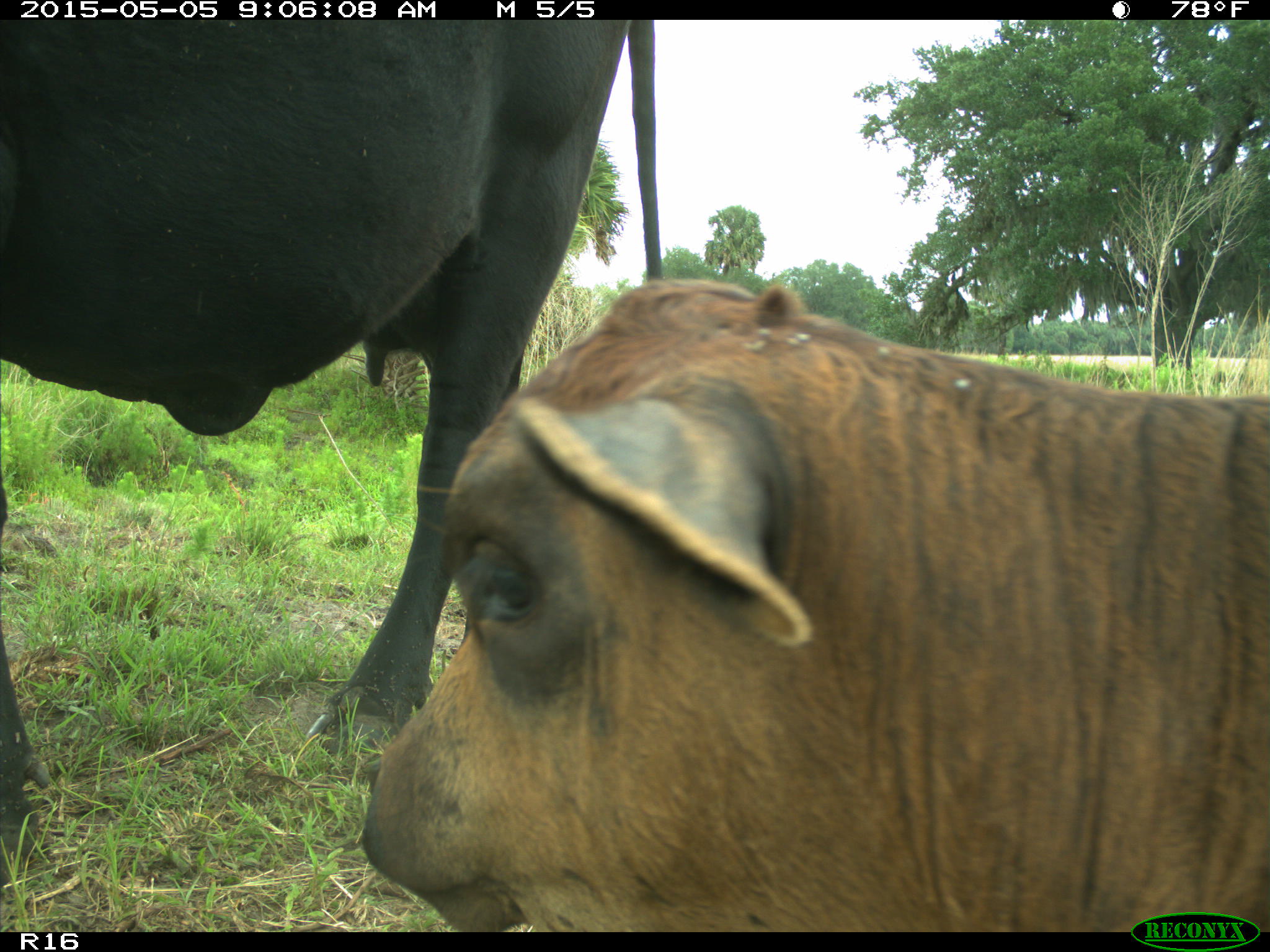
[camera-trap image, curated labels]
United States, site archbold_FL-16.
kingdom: Animalia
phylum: Chordata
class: Mammalia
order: Artiodactyla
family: Bovidae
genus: Bos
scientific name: Bos taurus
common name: domestic cow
Bos taurus (domestic cow).